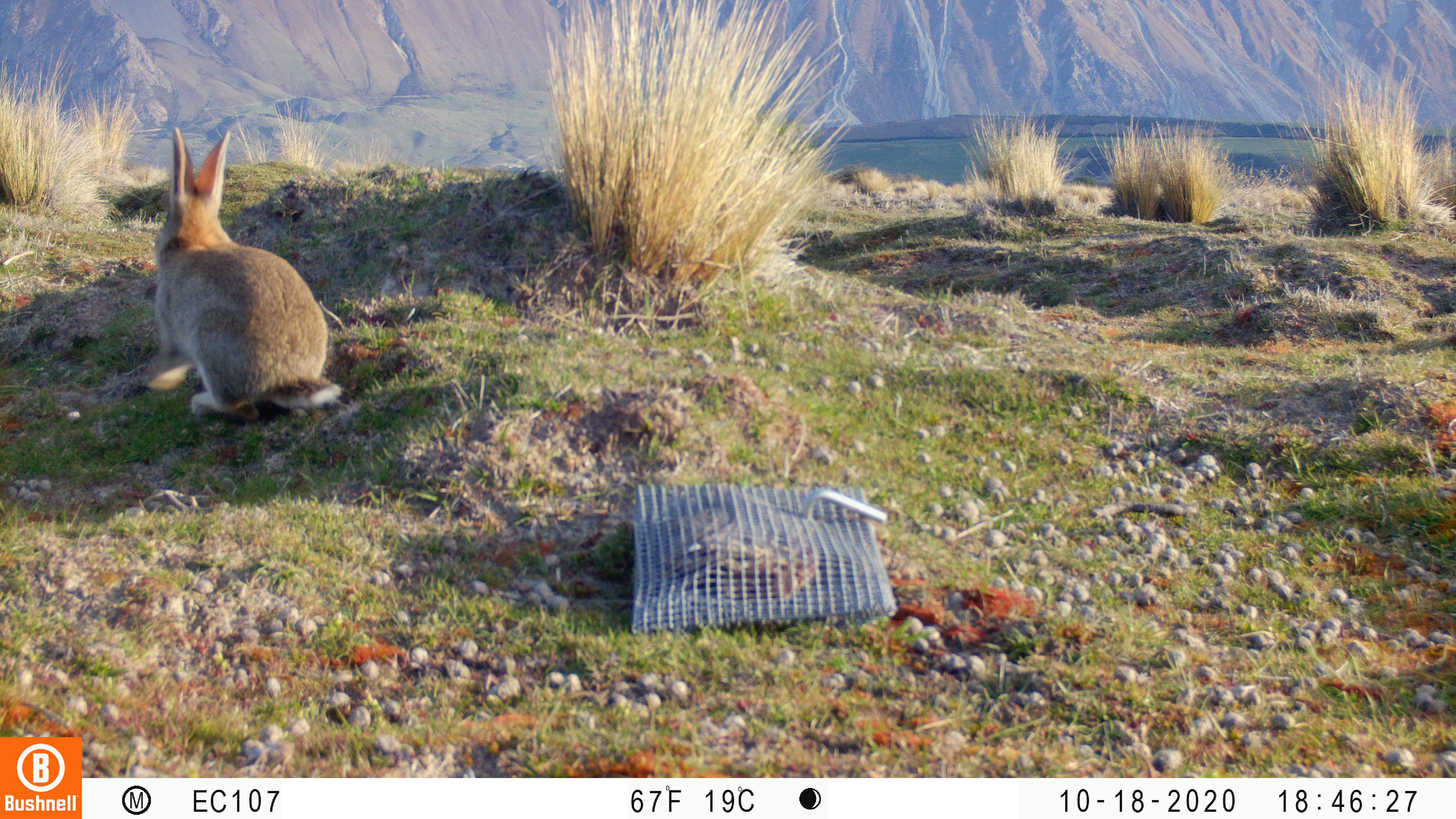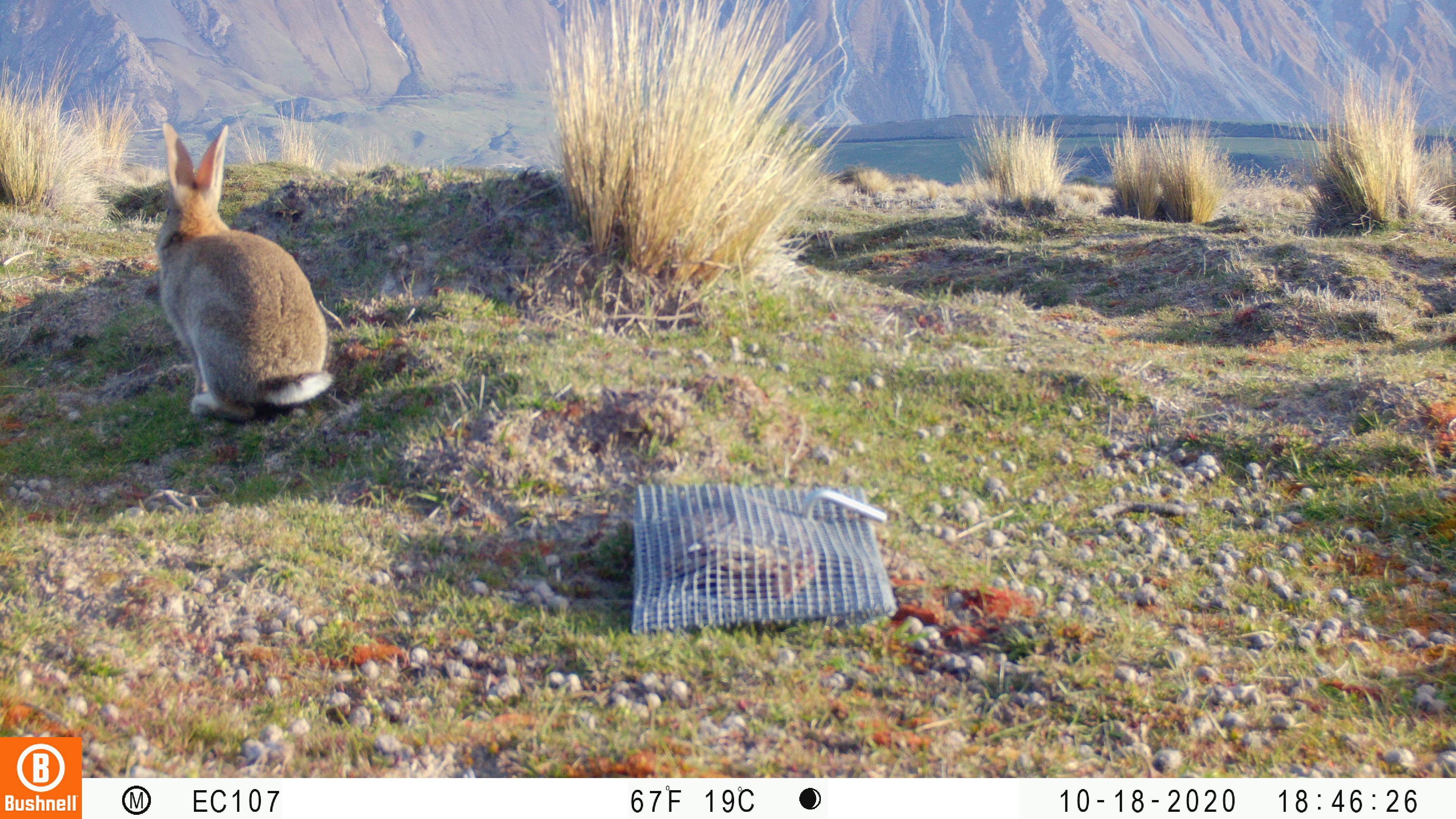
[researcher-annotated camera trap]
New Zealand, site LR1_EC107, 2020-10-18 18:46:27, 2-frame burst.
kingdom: Animalia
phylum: Chordata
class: Mammalia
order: Lagomorpha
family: Leporidae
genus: Oryctolagus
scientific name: Oryctolagus cuniculus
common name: european rabbit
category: rabbit